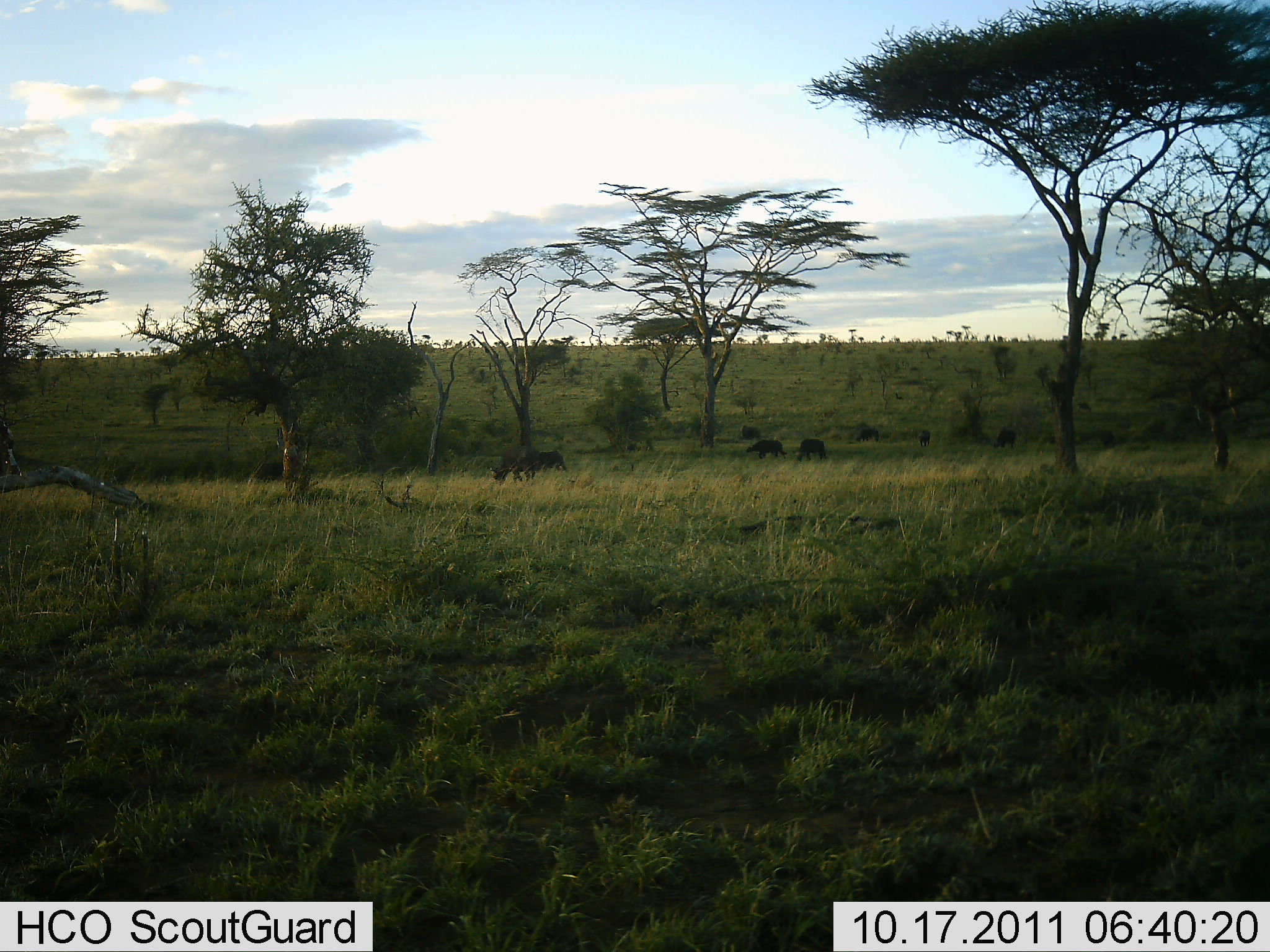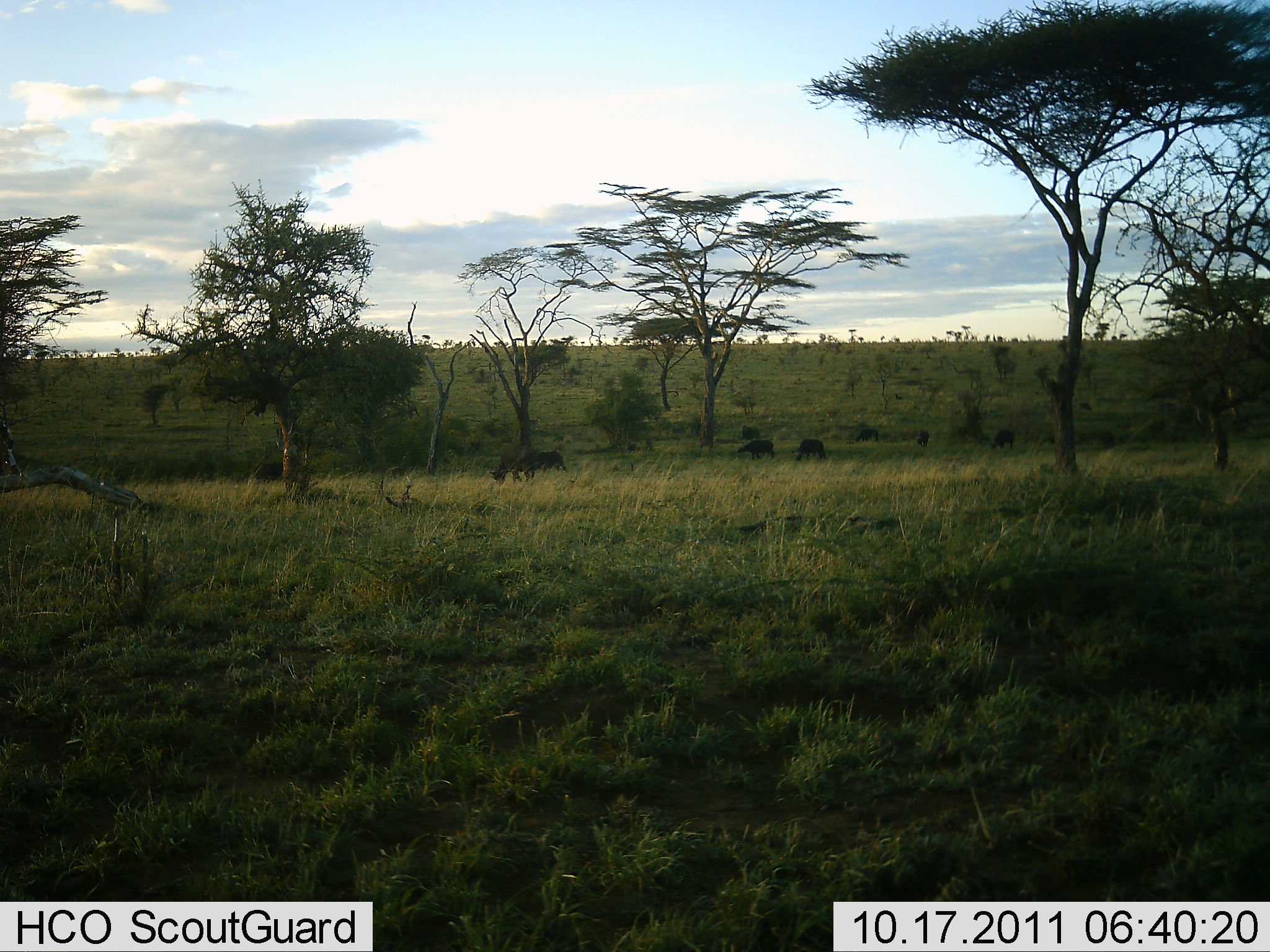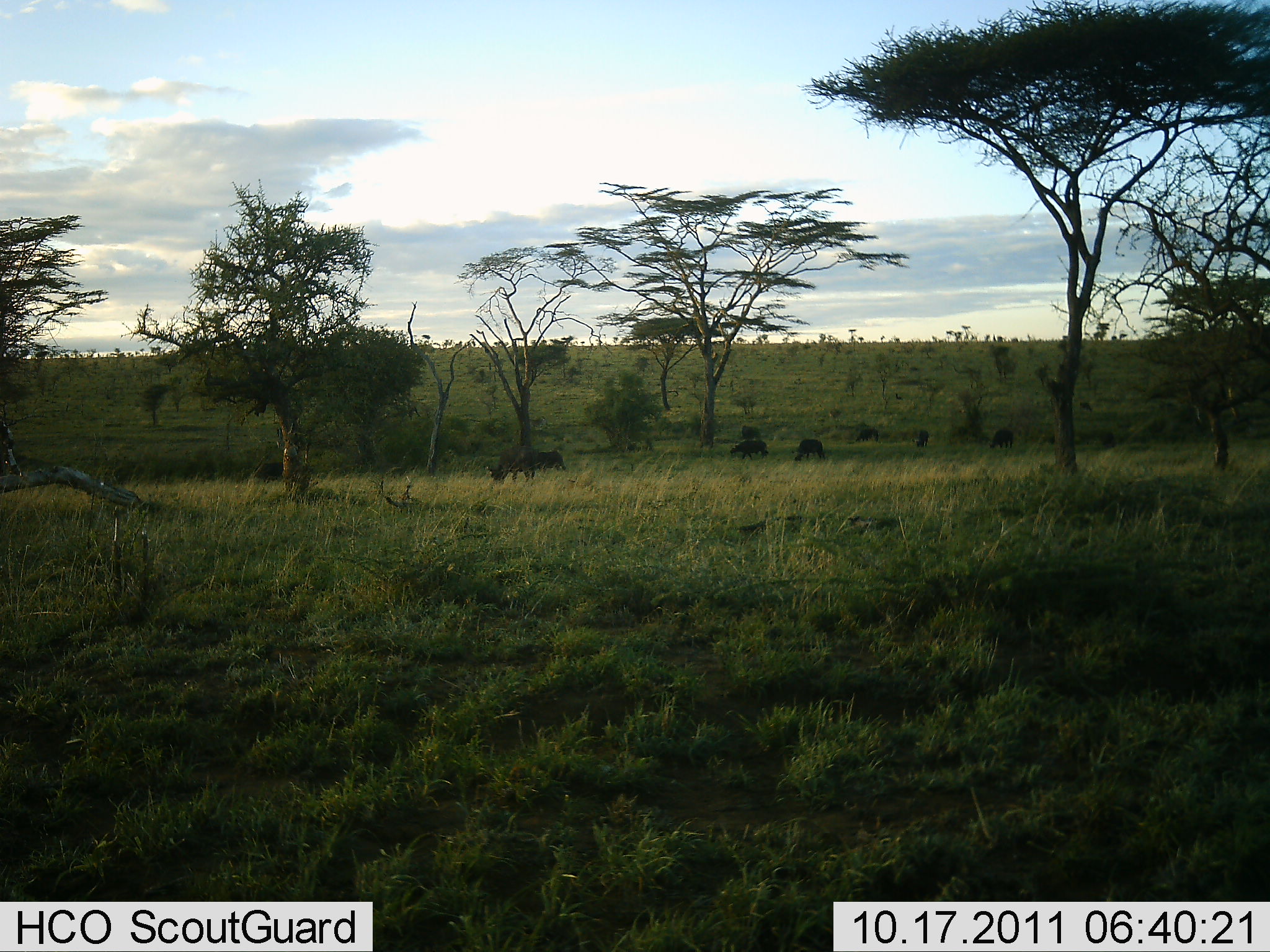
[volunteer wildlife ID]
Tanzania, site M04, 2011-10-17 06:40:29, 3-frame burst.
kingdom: Animalia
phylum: Chordata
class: Mammalia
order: Artiodactyla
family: Bovidae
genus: Connochaetes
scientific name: Connochaetes taurinus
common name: blue wildebeest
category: wildebeest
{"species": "wildebeest (blue wildebeest) (Connochaetes taurinus)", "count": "7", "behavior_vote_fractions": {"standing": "15%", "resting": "0%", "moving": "15%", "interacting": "8%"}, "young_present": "0%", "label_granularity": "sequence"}